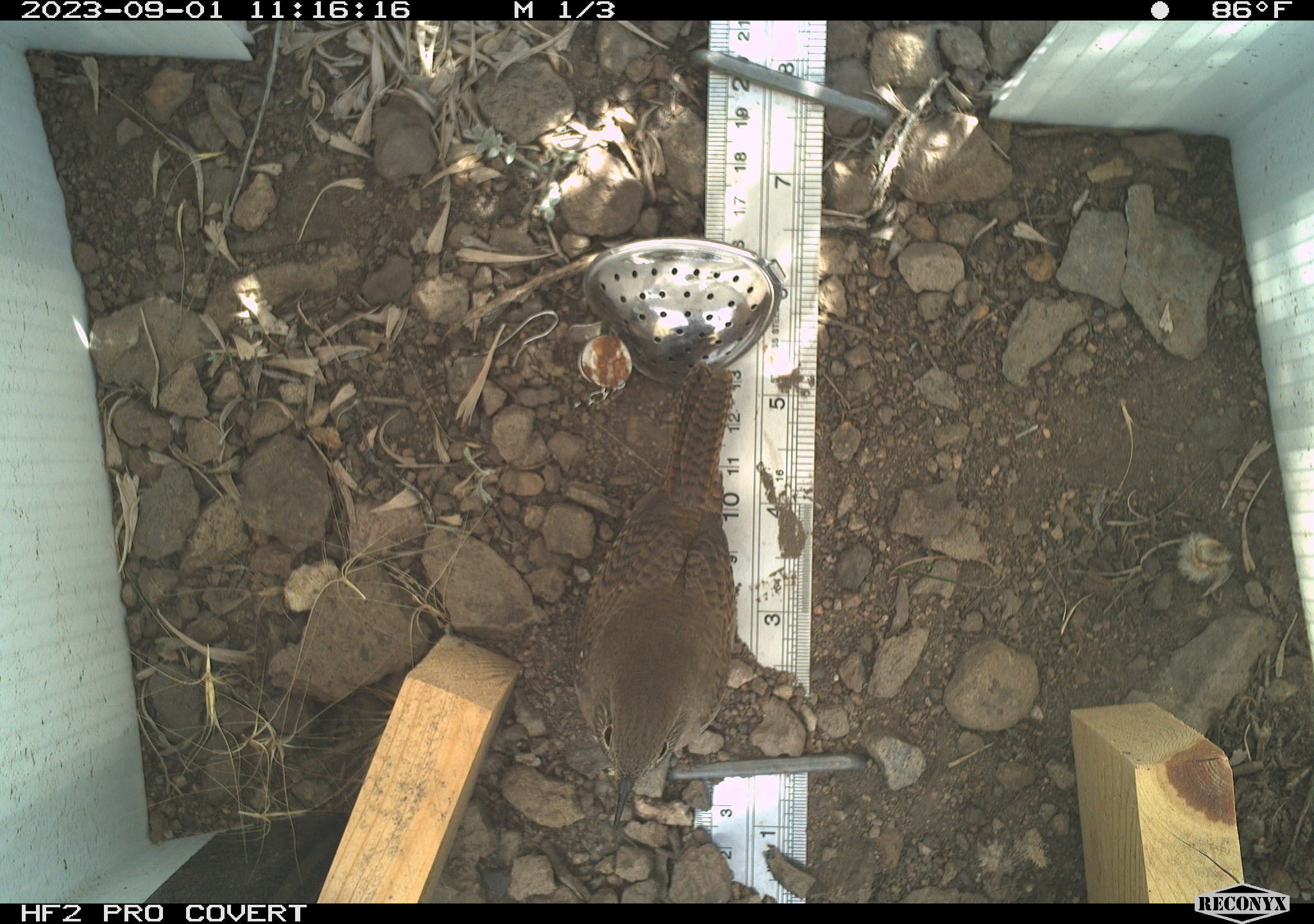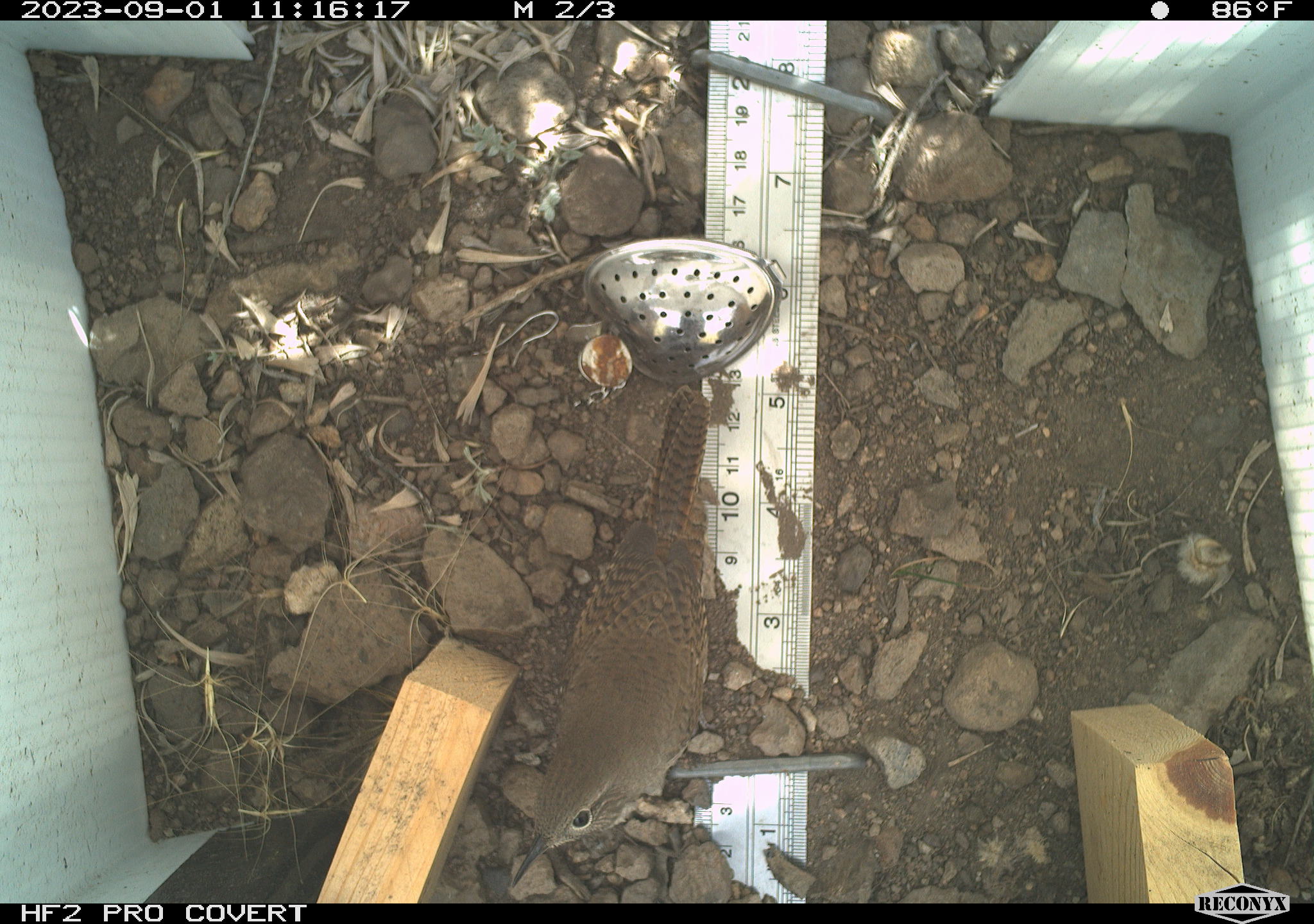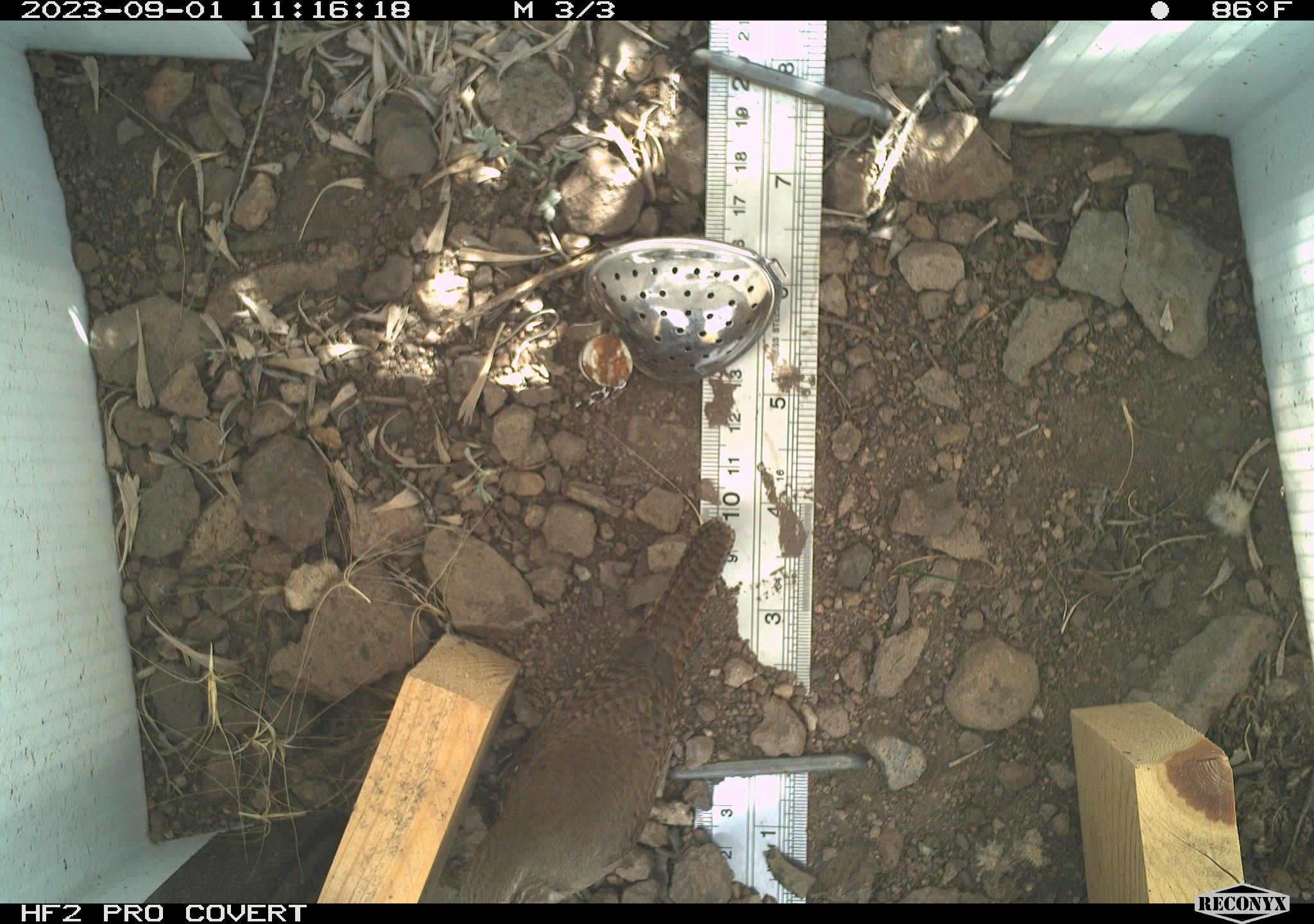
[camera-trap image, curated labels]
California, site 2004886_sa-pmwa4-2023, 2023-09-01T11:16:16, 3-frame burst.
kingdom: Animalia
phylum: Chordata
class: Aves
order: Passeriformes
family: Troglodytidae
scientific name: Troglodytidae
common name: wren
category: troglodytidae family